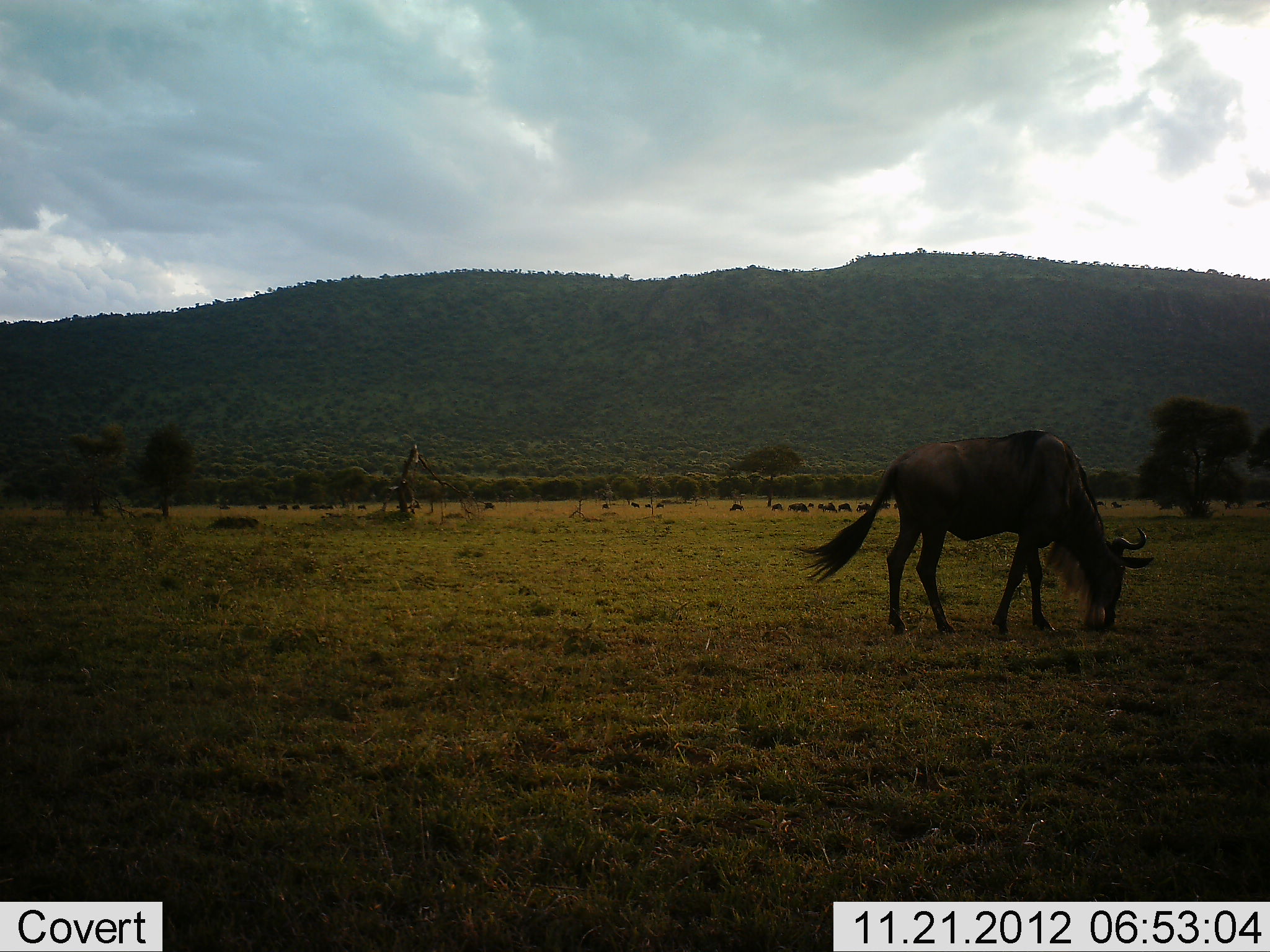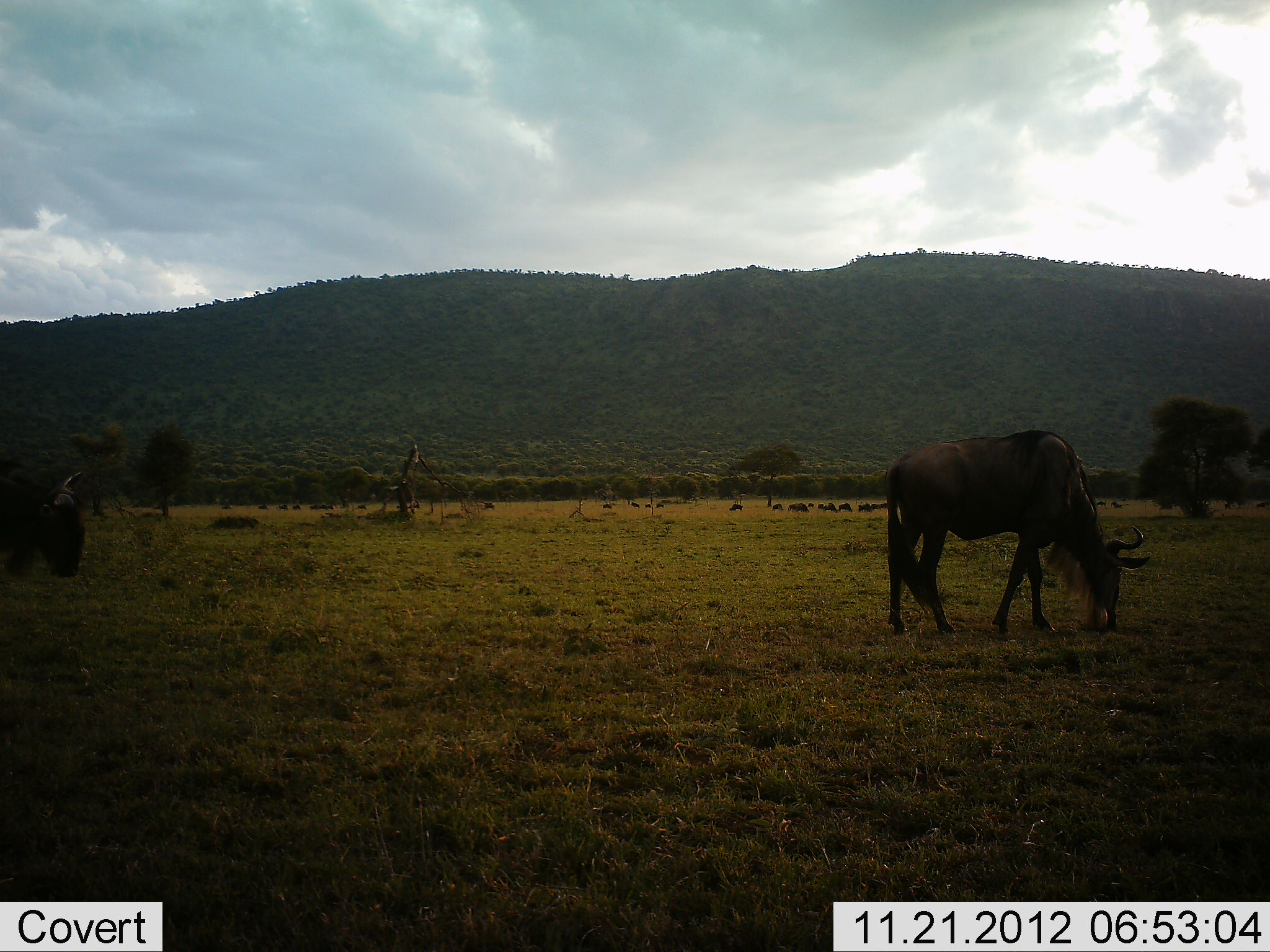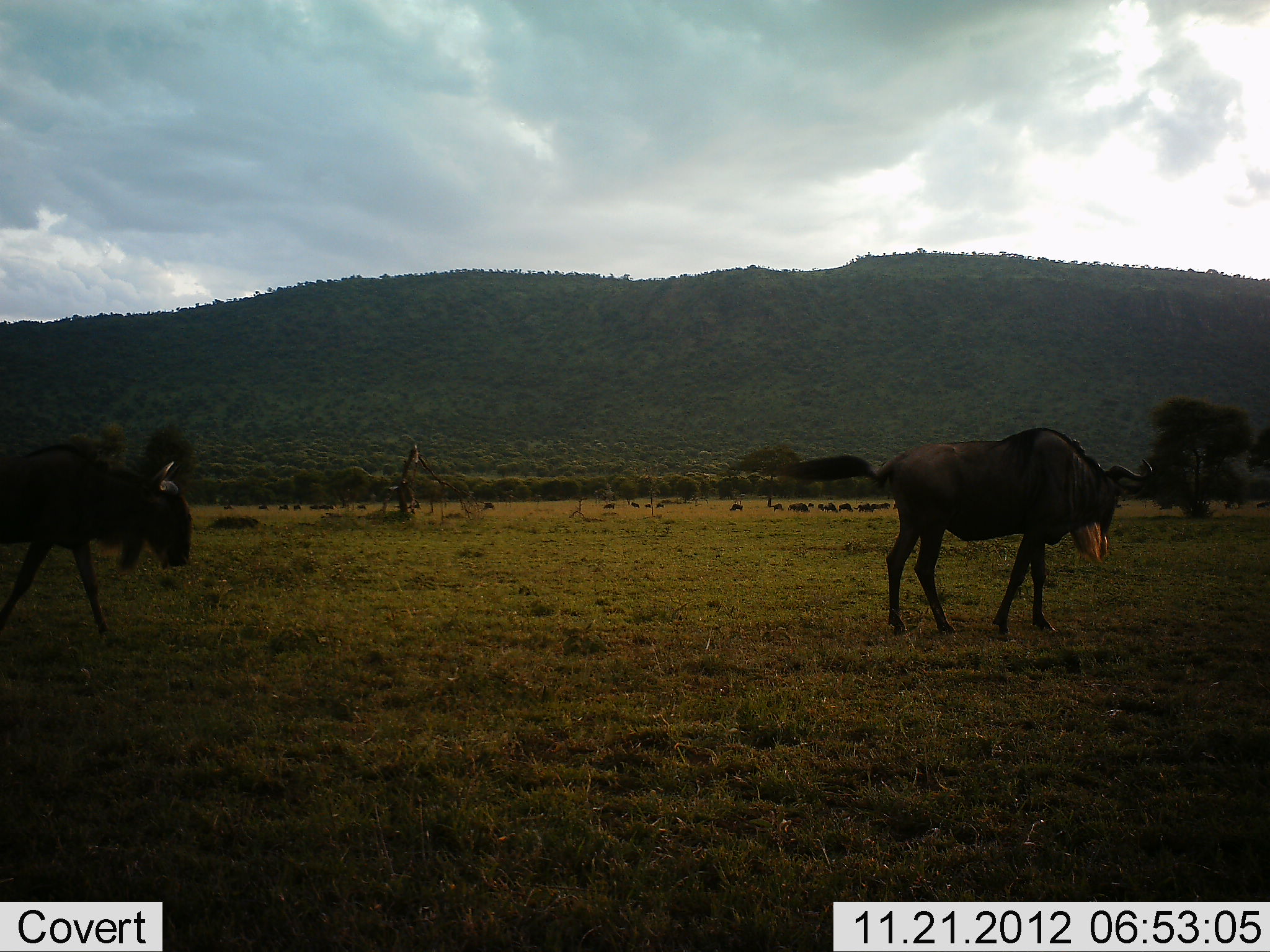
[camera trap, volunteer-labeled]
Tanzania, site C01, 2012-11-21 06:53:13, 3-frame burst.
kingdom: Animalia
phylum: Chordata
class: Mammalia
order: Artiodactyla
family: Bovidae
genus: Connochaetes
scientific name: Connochaetes taurinus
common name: blue wildebeest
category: wildebeest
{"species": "wildebeest (blue wildebeest) (Connochaetes taurinus)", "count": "2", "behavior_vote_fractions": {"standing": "20%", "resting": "0%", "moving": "53%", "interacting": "0%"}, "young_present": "0%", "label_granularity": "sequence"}